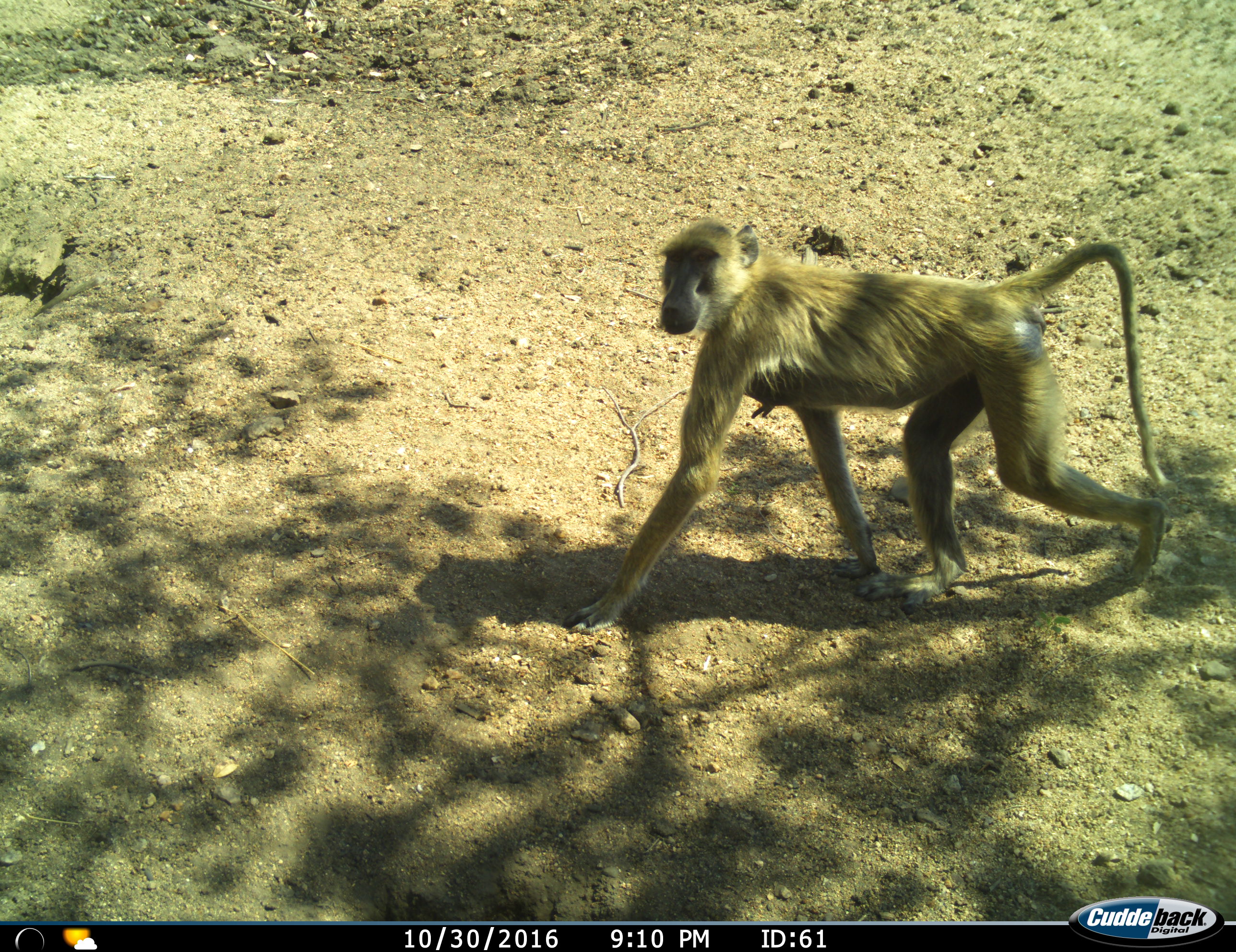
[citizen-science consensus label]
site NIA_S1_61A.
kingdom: Animalia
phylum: Chordata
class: Mammalia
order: Primates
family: Cercopithecidae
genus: Papio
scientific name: Papio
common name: baboon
Baboon (Papio), count 1. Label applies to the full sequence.